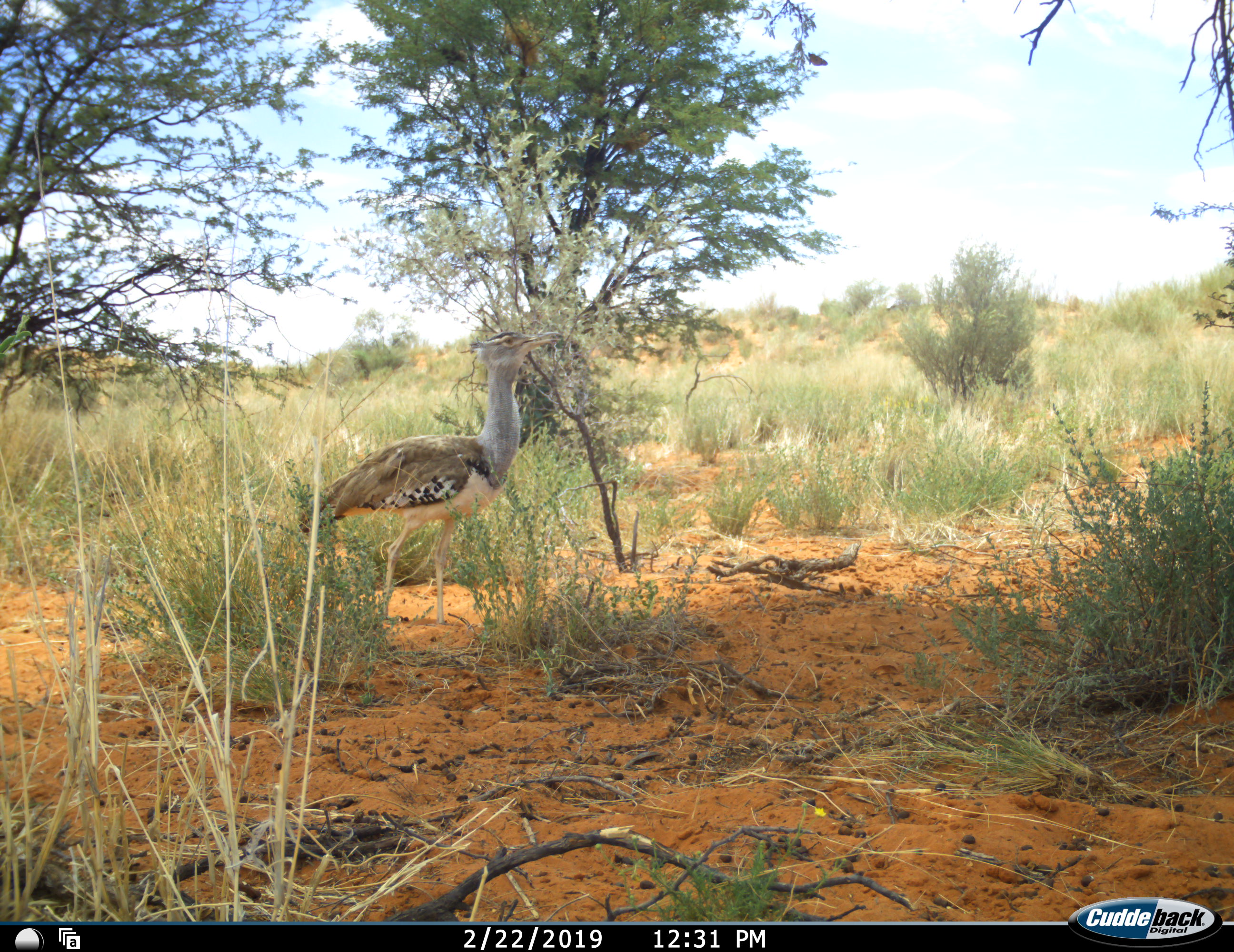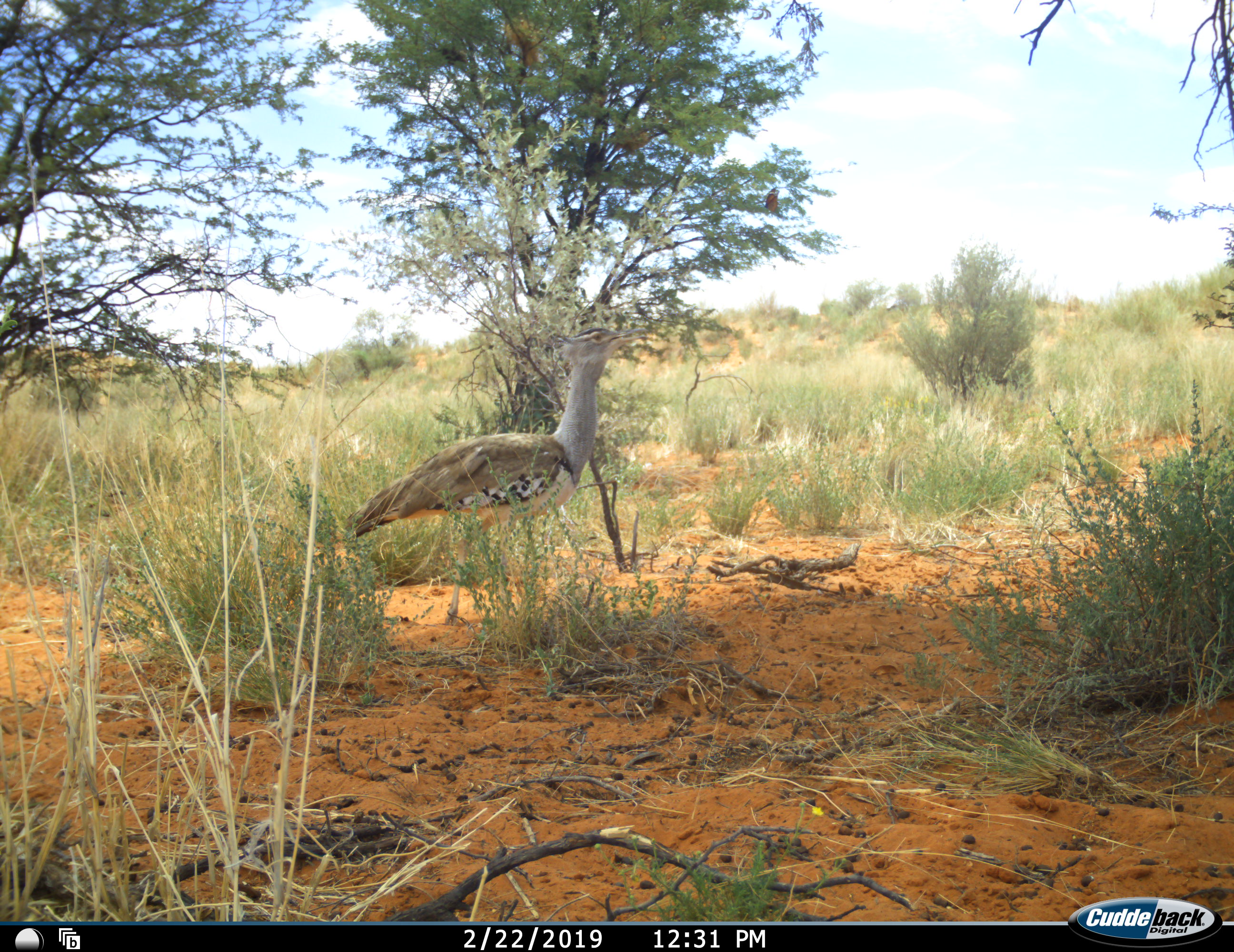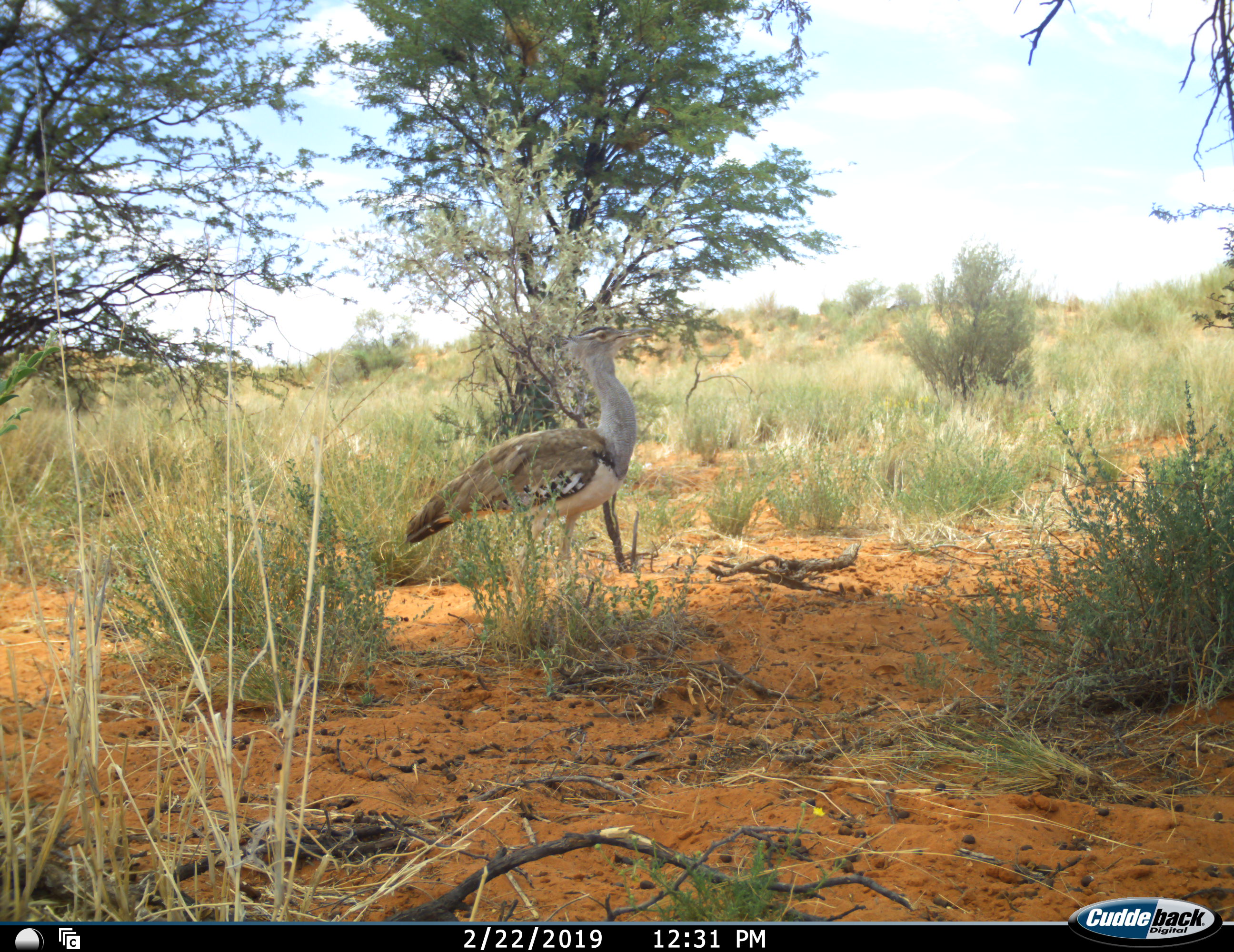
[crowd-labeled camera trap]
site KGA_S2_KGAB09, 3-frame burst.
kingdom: Animalia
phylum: Chordata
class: Aves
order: Otidiformes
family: Otididae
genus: Ardeotis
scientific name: Ardeotis kori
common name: kori bustard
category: bustardkori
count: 1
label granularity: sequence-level